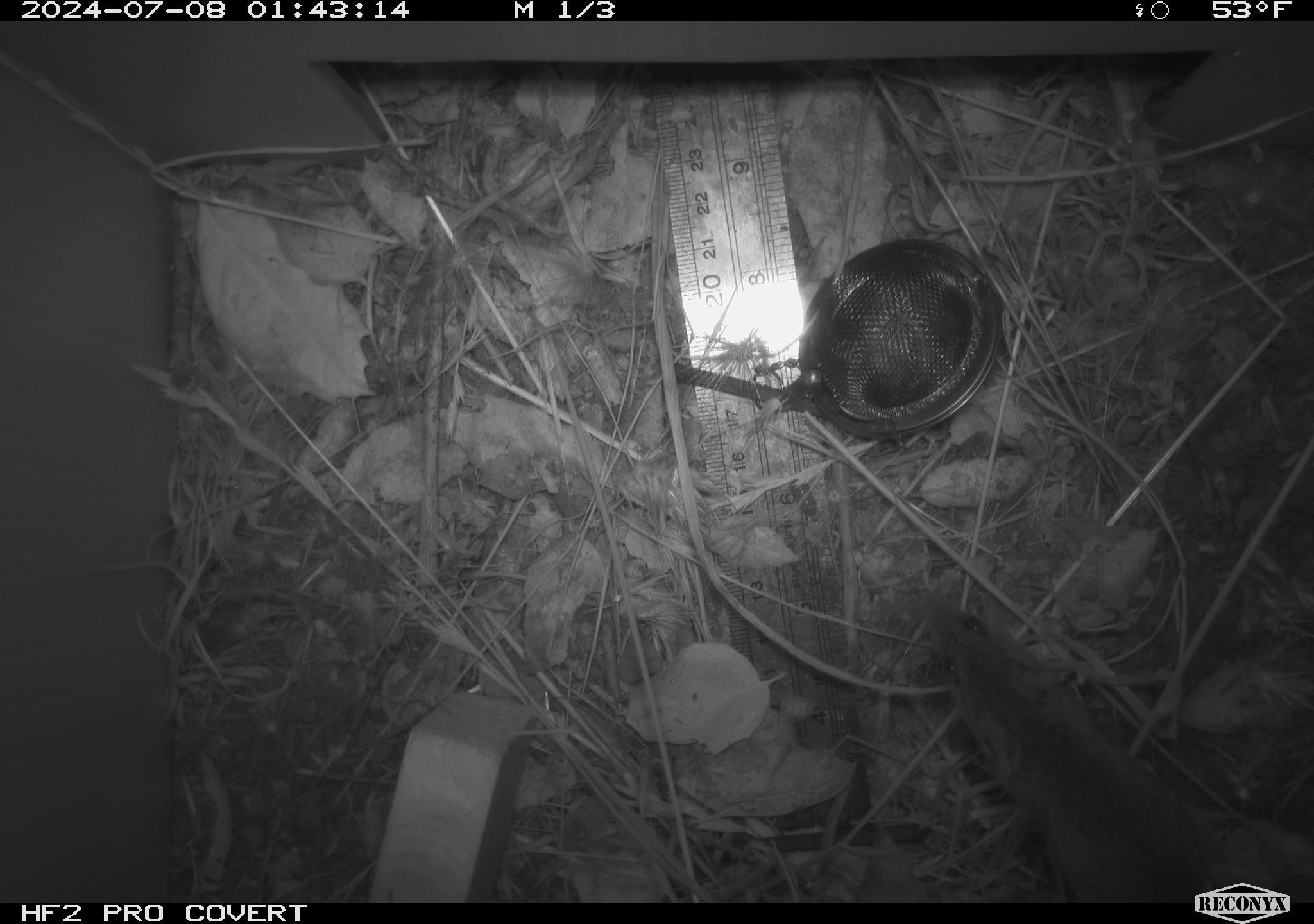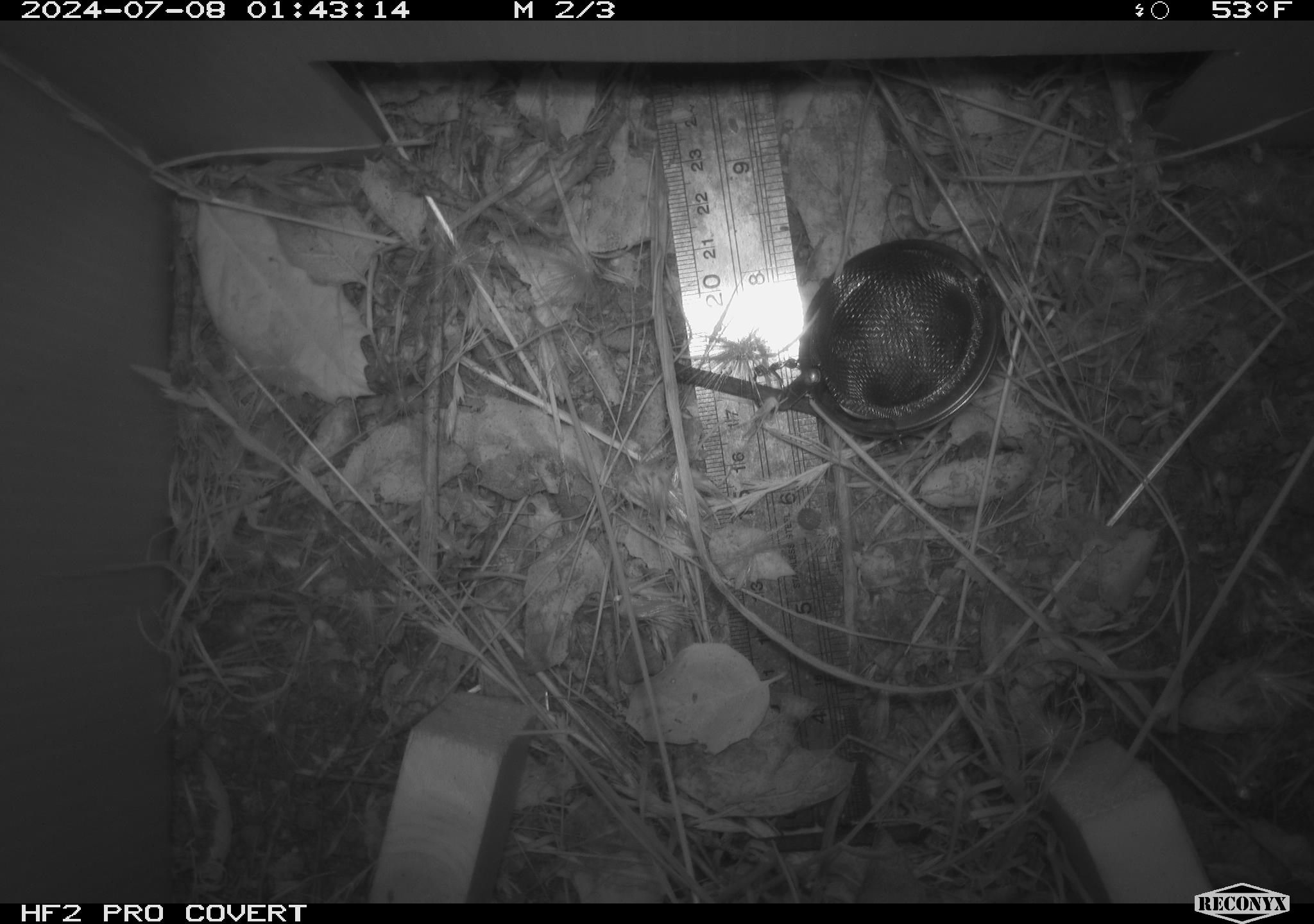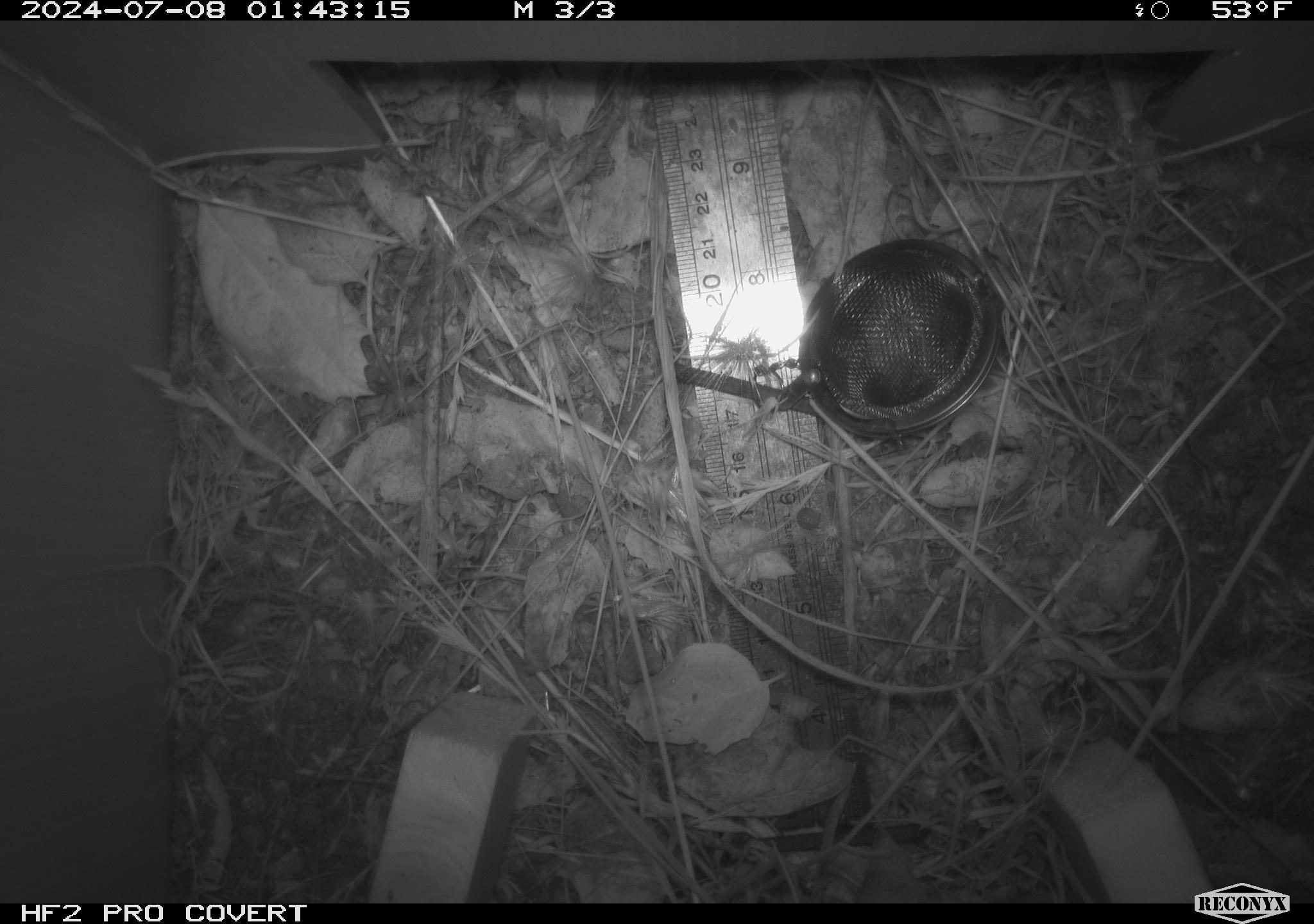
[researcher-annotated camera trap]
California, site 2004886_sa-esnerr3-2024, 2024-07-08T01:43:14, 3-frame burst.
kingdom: Animalia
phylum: Chordata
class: Mammalia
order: Rodentia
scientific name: Rodentia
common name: rodent